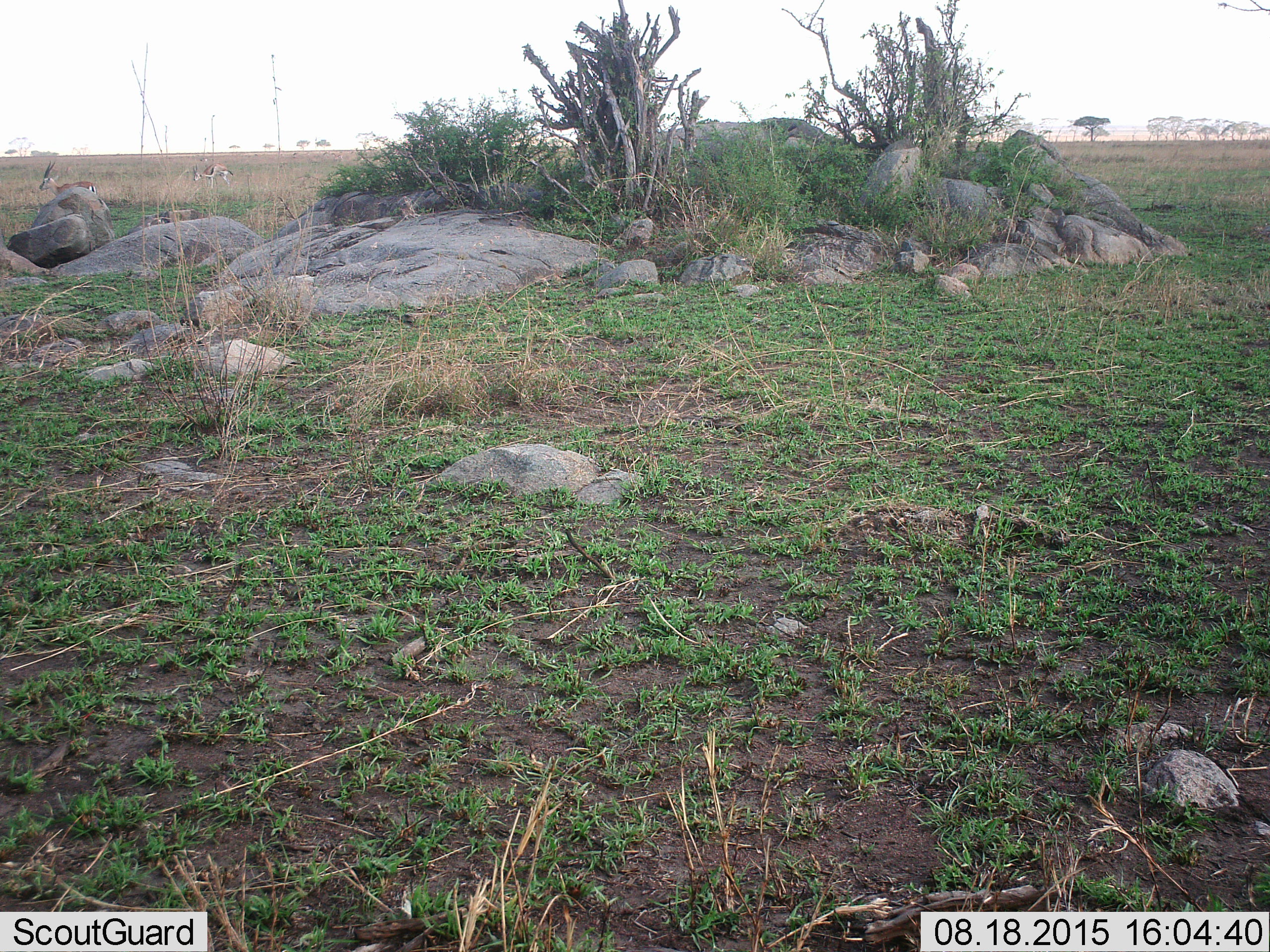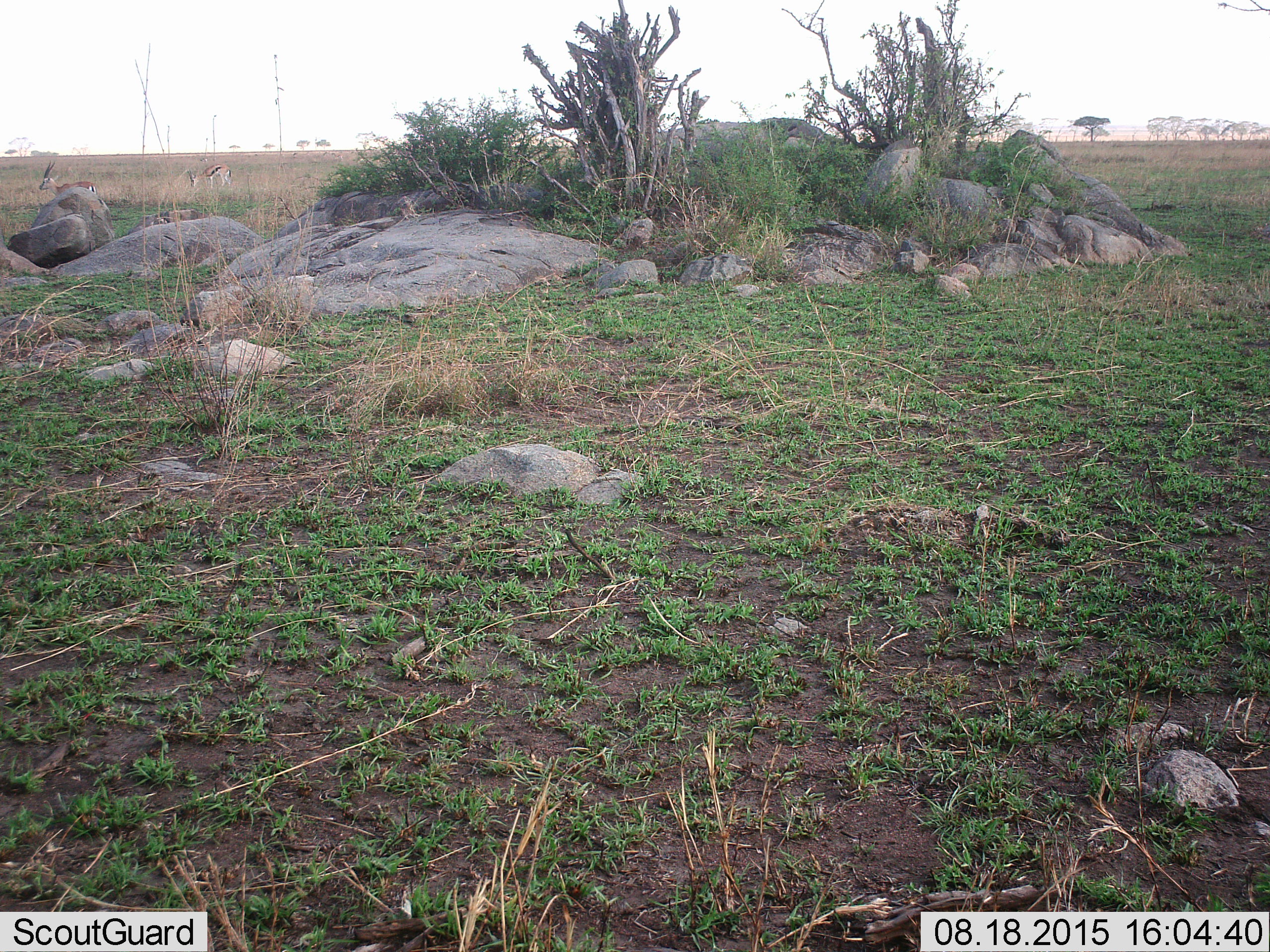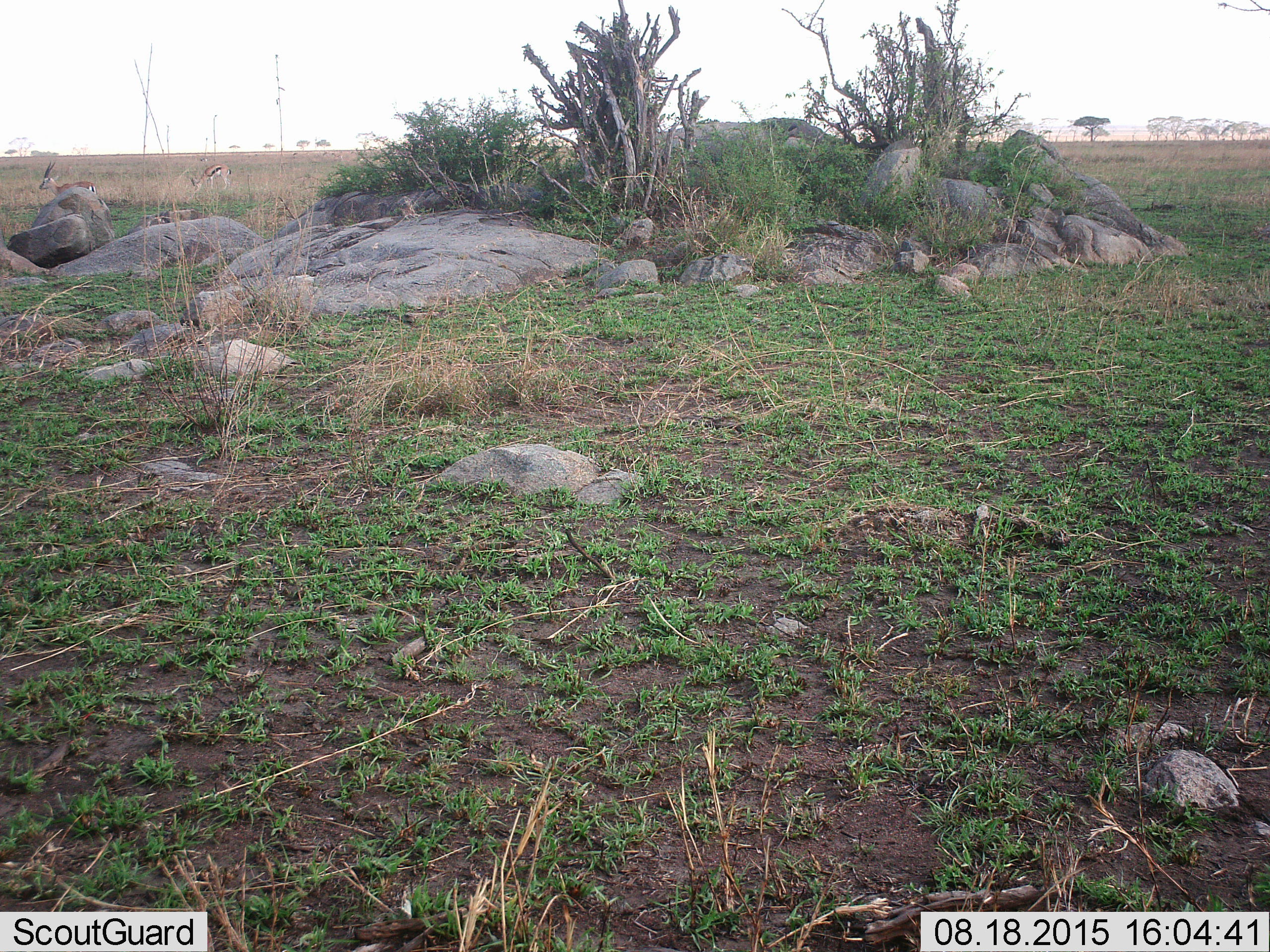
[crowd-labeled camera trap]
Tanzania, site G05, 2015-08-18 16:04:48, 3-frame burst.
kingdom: Animalia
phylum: Chordata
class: Mammalia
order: Artiodactyla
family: Bovidae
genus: Eudorcas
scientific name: Eudorcas thomsonii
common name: thomson's gazelle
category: gazellethomsons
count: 2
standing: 86%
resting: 7%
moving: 14%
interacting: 0%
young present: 0%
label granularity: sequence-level